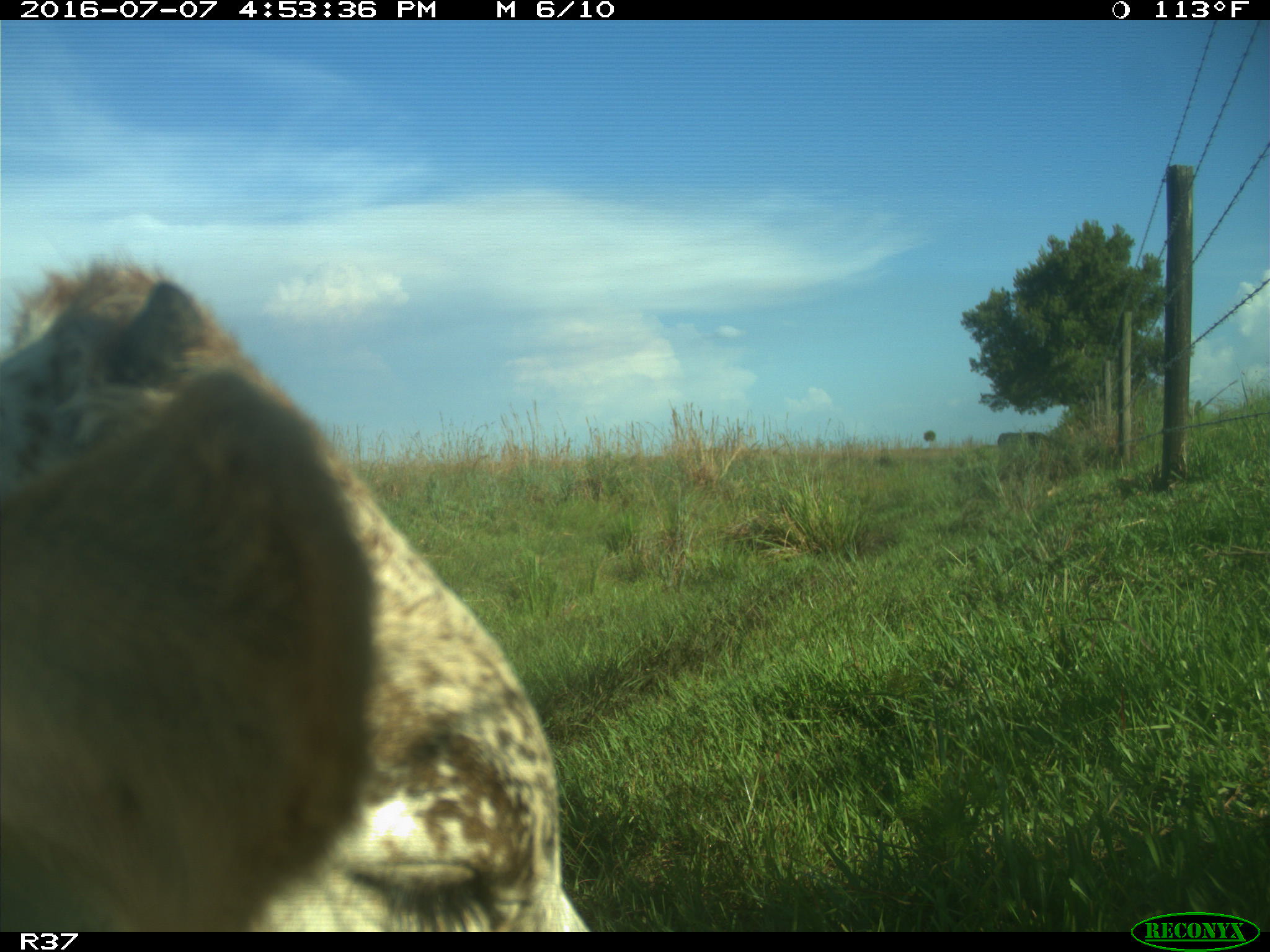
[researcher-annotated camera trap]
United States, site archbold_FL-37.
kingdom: Animalia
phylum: Chordata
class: Mammalia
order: Artiodactyla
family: Bovidae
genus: Bos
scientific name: Bos taurus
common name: domestic cow